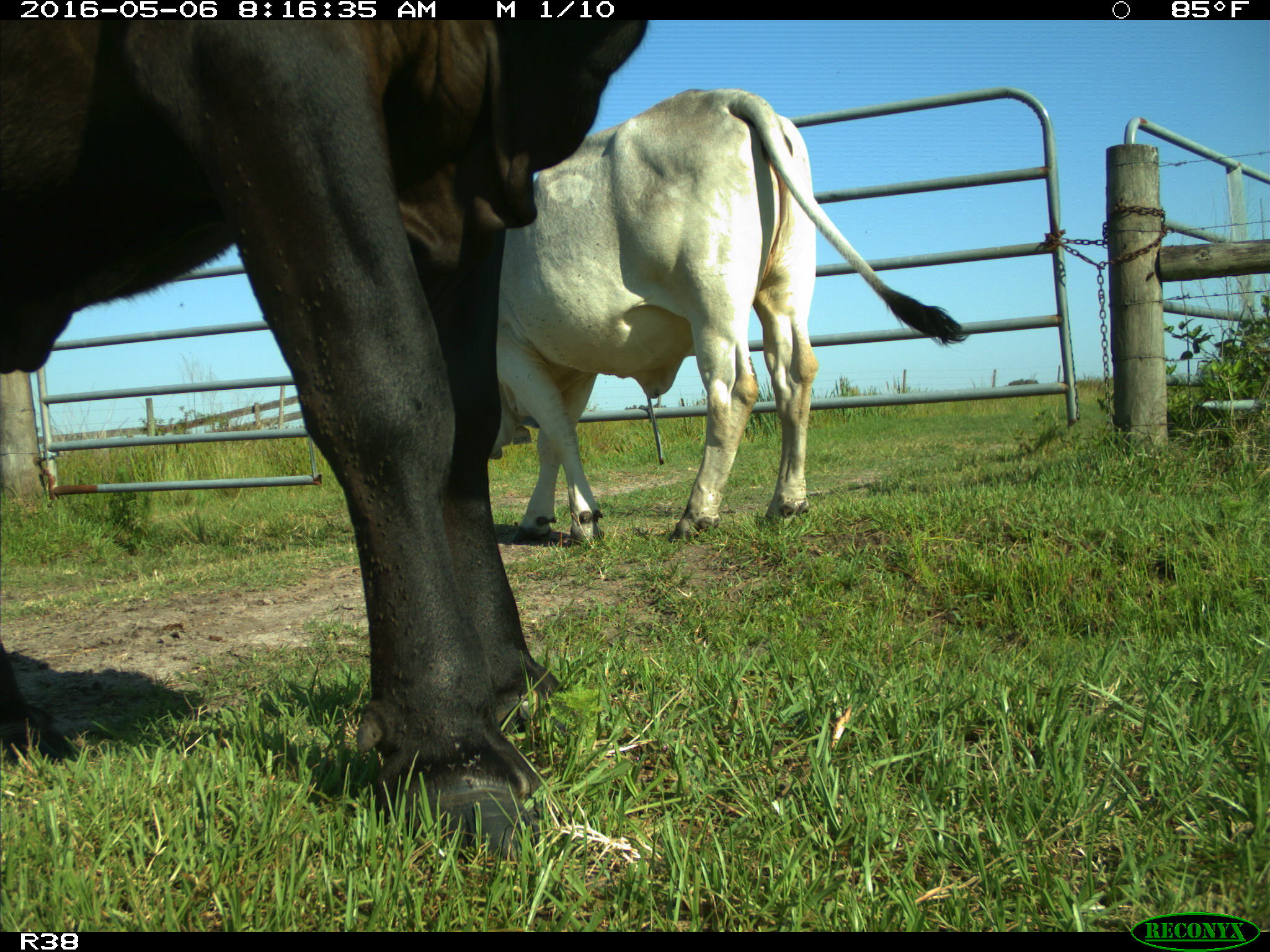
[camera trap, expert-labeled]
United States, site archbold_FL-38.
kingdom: Animalia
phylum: Chordata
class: Mammalia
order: Artiodactyla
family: Bovidae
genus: Bos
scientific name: Bos taurus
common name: domestic cow